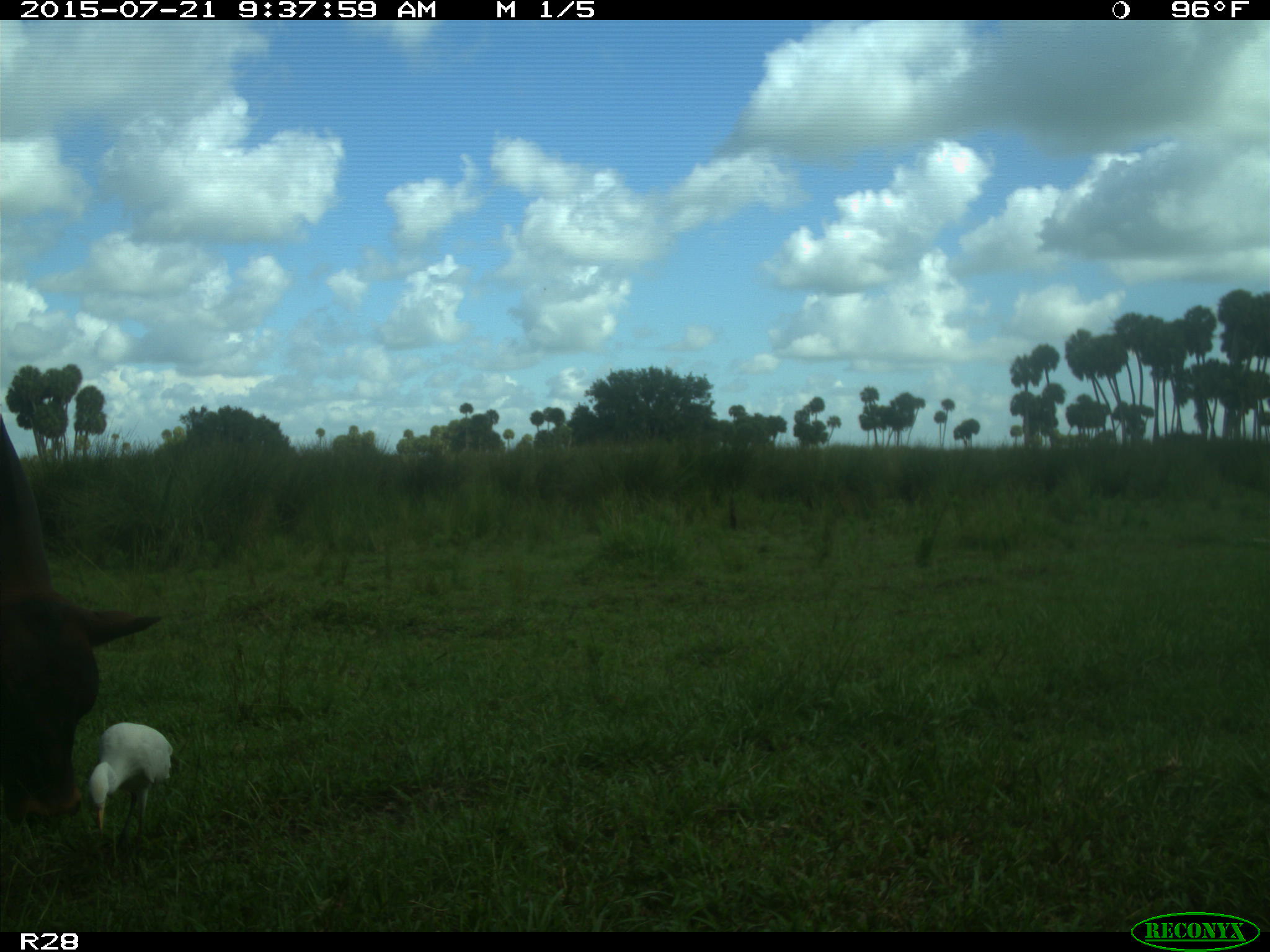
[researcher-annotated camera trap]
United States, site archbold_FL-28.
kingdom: Animalia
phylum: Chordata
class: Mammalia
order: Artiodactyla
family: Bovidae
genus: Bos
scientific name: Bos taurus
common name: domestic cow